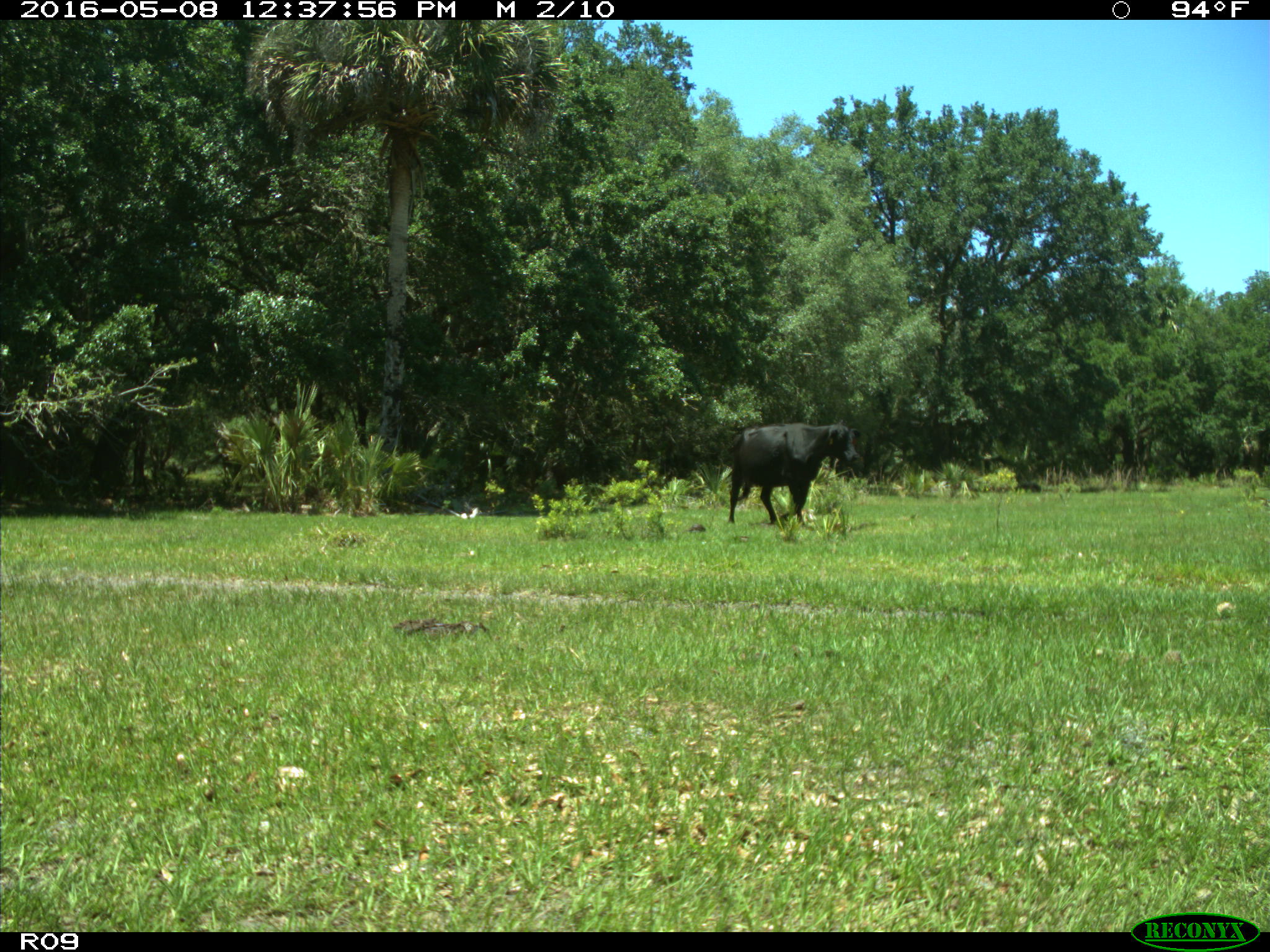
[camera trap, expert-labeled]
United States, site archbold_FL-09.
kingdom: Animalia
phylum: Chordata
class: Mammalia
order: Artiodactyla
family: Bovidae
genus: Bos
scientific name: Bos taurus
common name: domestic cow